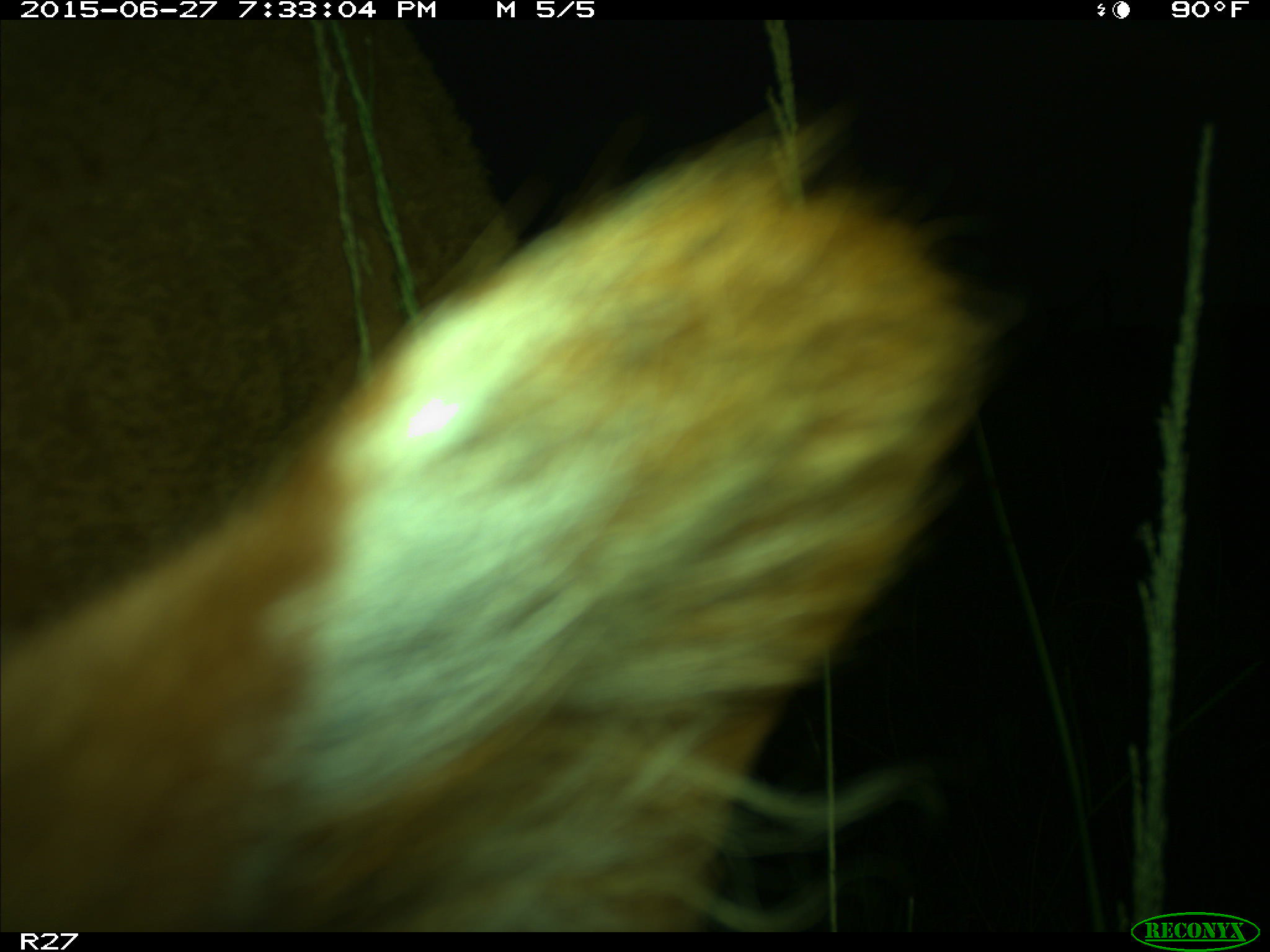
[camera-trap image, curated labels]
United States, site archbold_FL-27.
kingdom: Animalia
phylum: Chordata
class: Mammalia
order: Artiodactyla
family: Bovidae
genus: Bos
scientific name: Bos taurus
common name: domestic cow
Bos taurus (domestic cow).